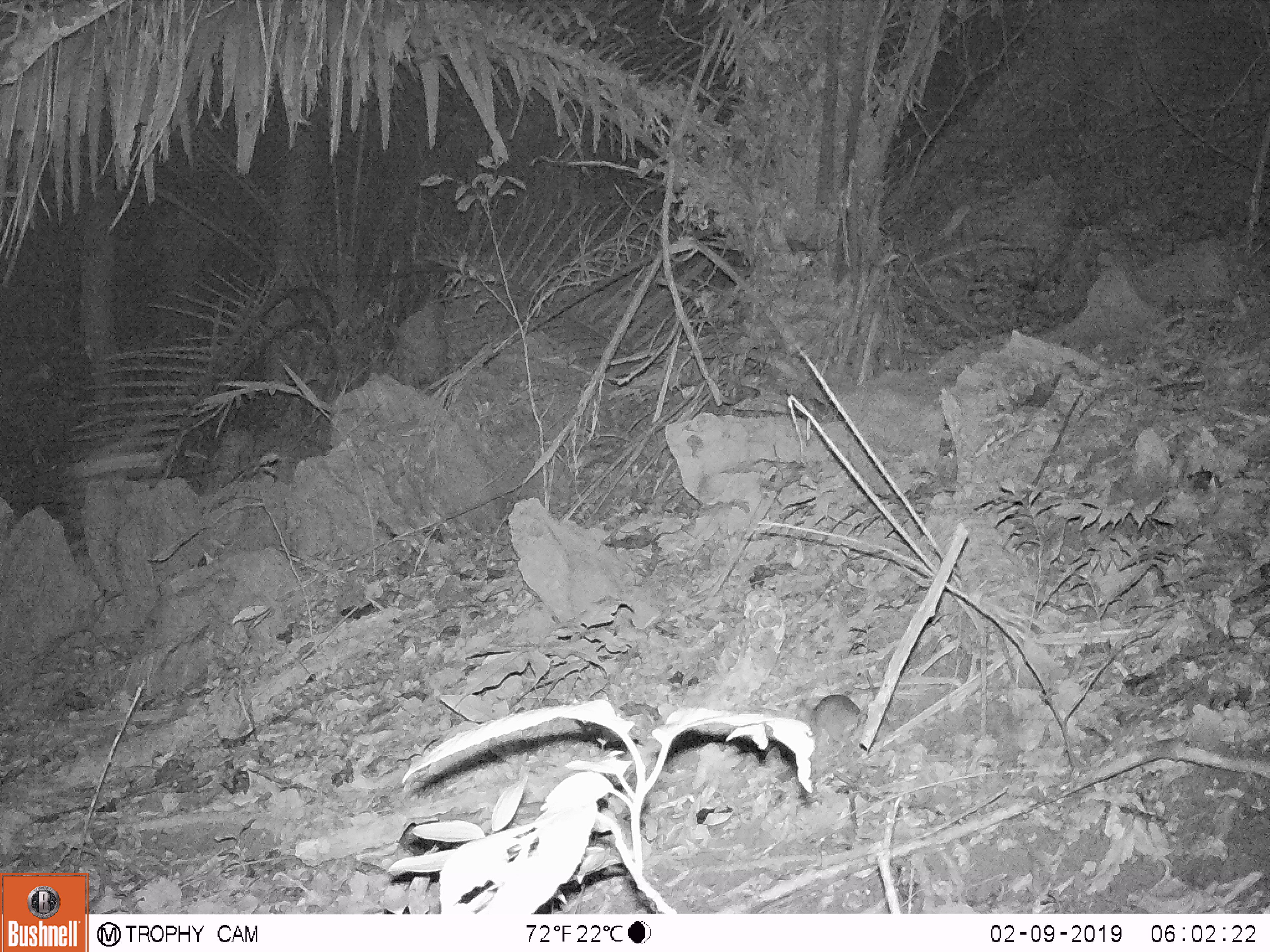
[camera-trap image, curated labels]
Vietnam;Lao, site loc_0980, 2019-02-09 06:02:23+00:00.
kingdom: Animalia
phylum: Chordata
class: Mammalia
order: Rodentia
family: Muridae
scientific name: Muridae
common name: old-world mice and rats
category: unidentified murid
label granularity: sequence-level